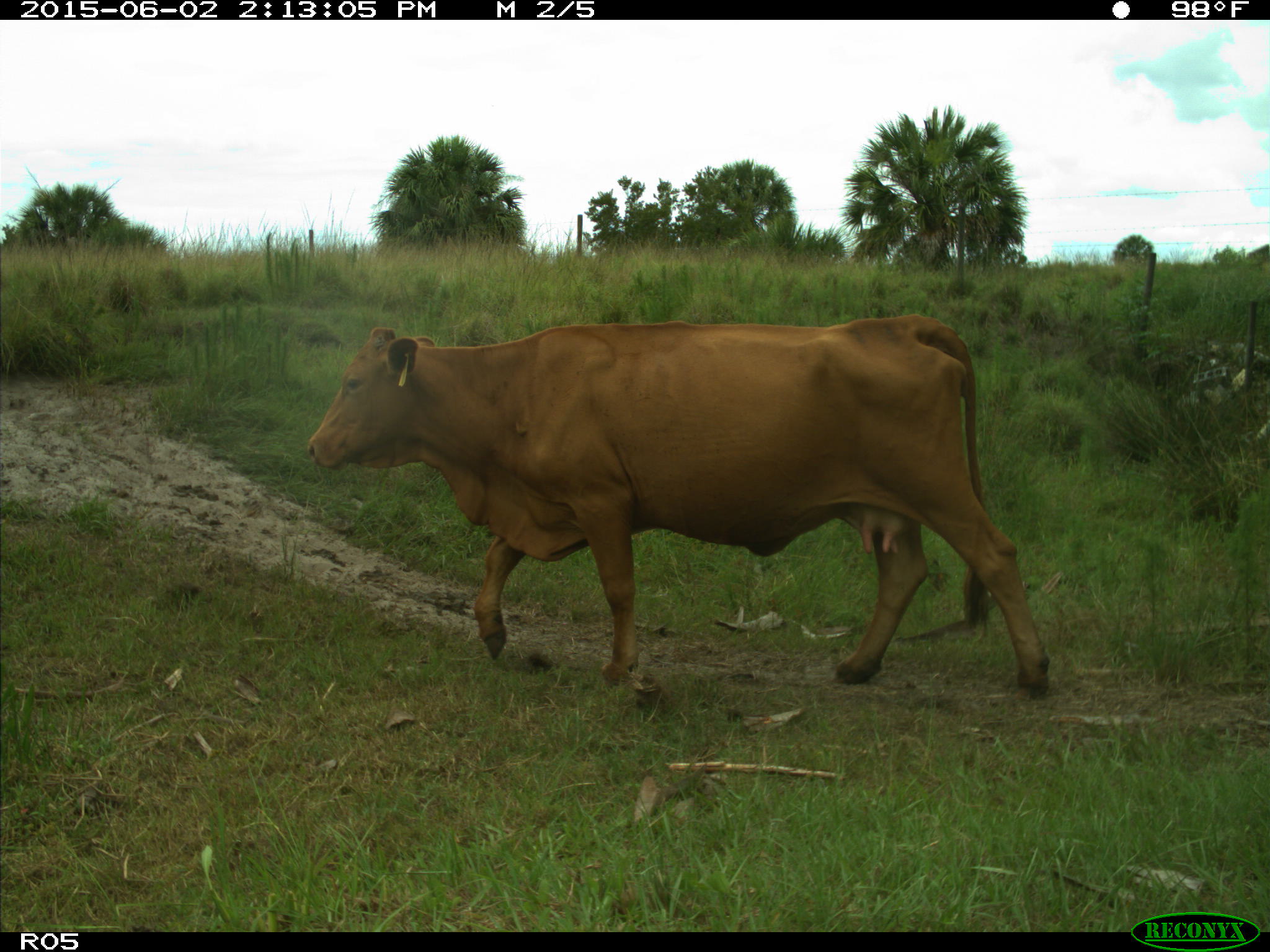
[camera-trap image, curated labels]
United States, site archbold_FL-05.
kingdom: Animalia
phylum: Chordata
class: Mammalia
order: Artiodactyla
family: Bovidae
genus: Bos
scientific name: Bos taurus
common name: domestic cow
Bos taurus (domestic cow).